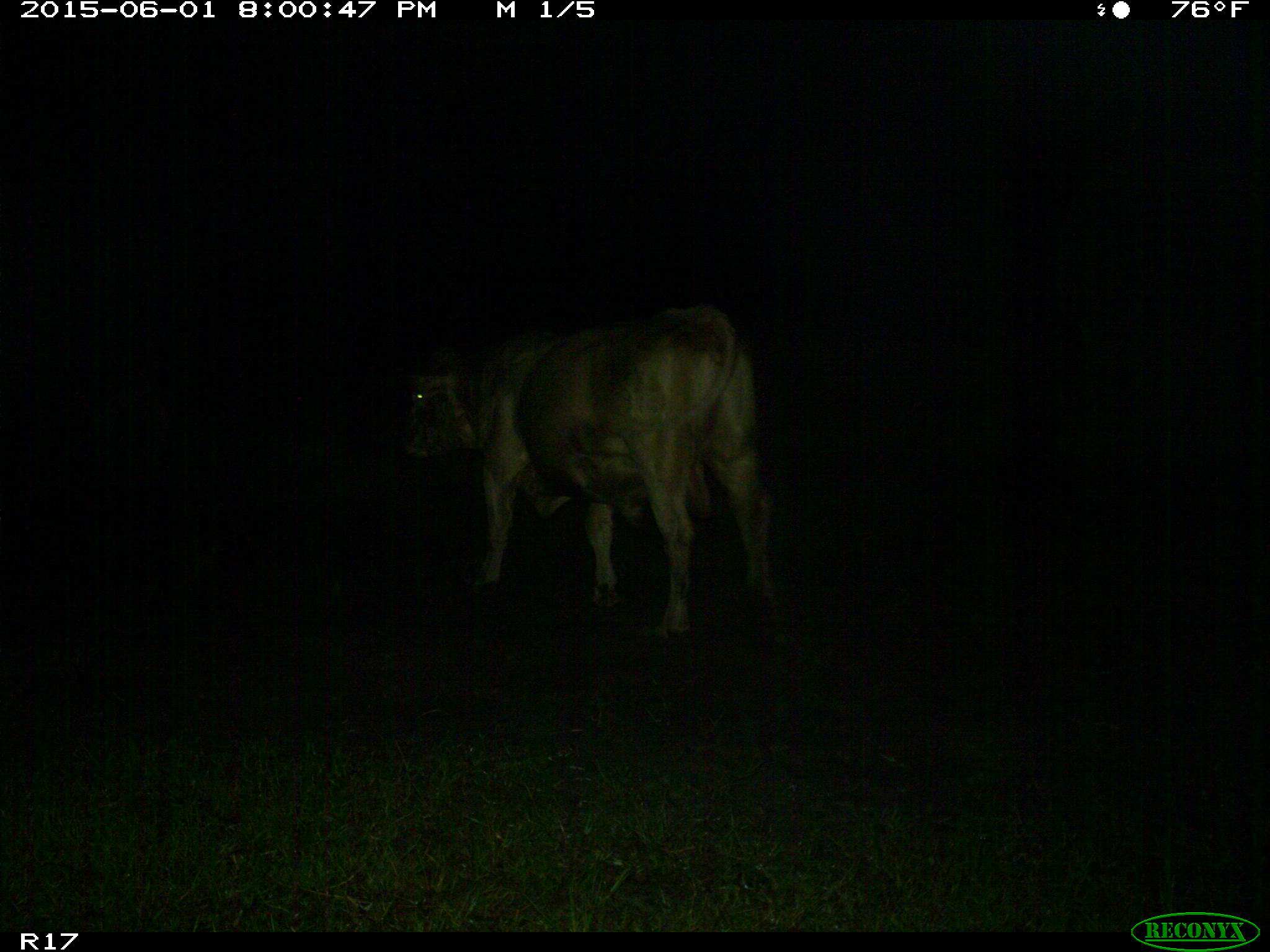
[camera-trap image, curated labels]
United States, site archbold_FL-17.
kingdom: Animalia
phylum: Chordata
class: Mammalia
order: Artiodactyla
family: Bovidae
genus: Bos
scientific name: Bos taurus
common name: domestic cow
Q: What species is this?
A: Bos taurus (domestic cow).